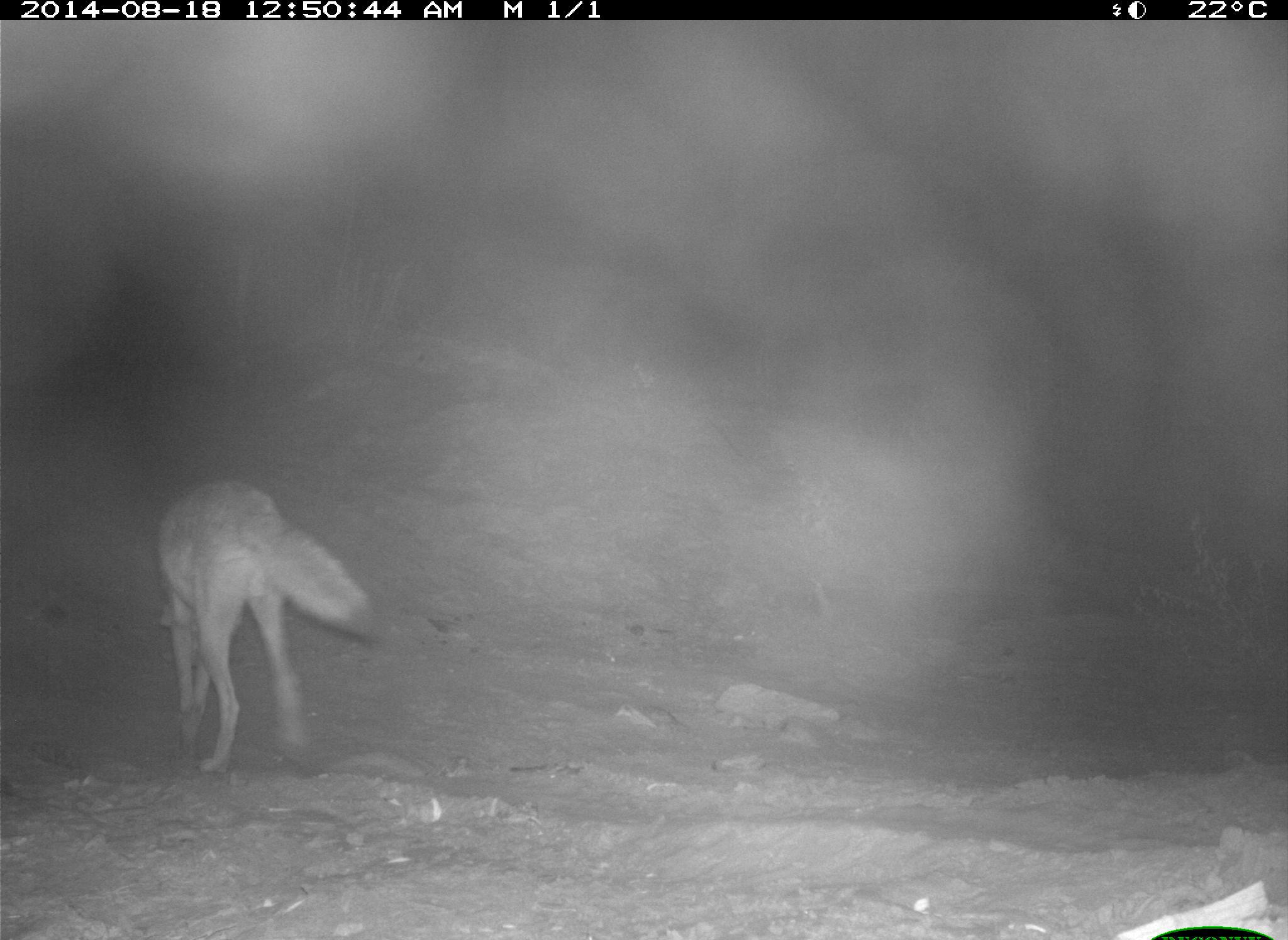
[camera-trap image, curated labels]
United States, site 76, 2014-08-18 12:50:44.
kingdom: Animalia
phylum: Chordata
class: Mammalia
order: Carnivora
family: Canidae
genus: Canis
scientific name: Canis latrans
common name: coyote